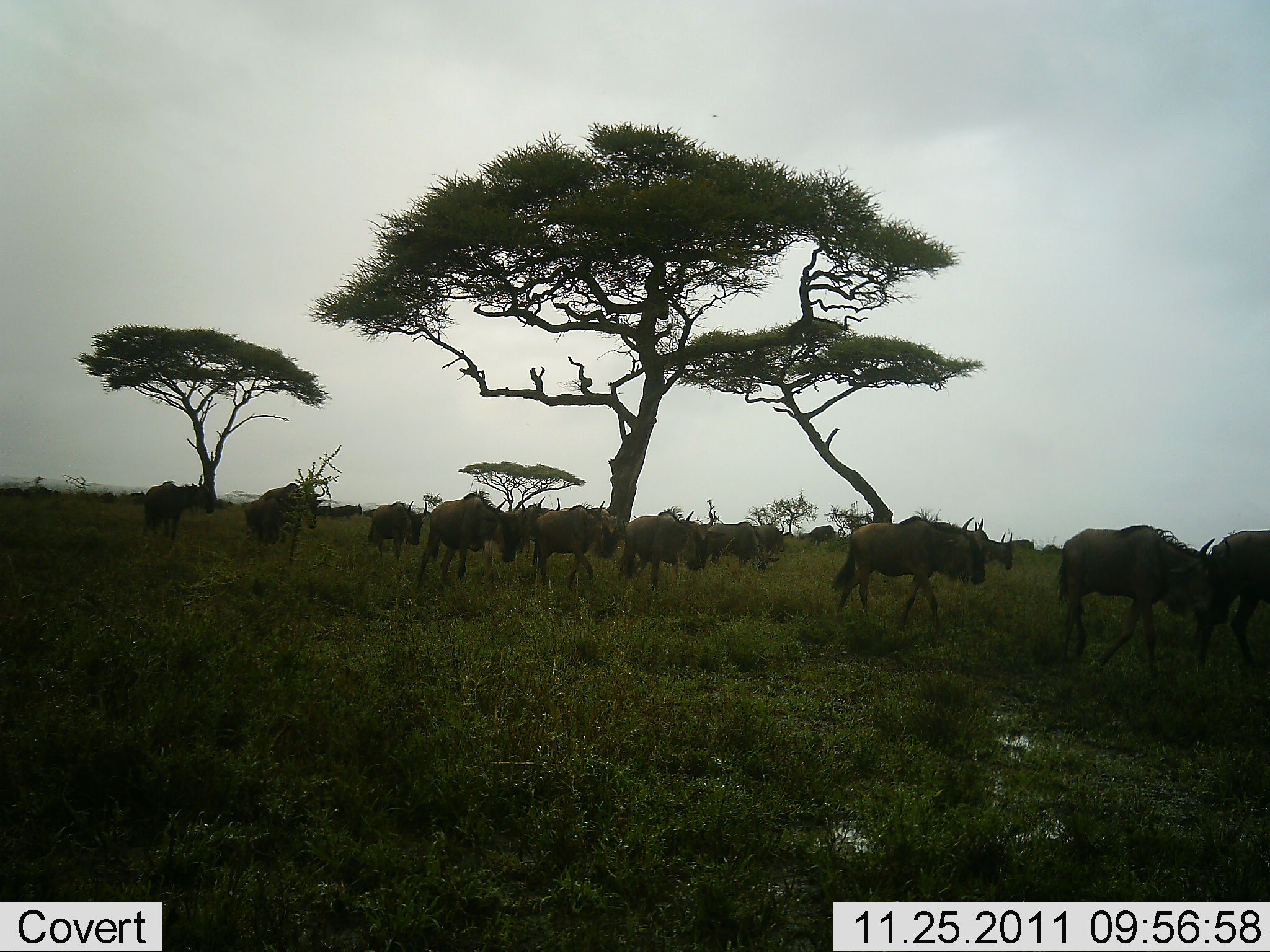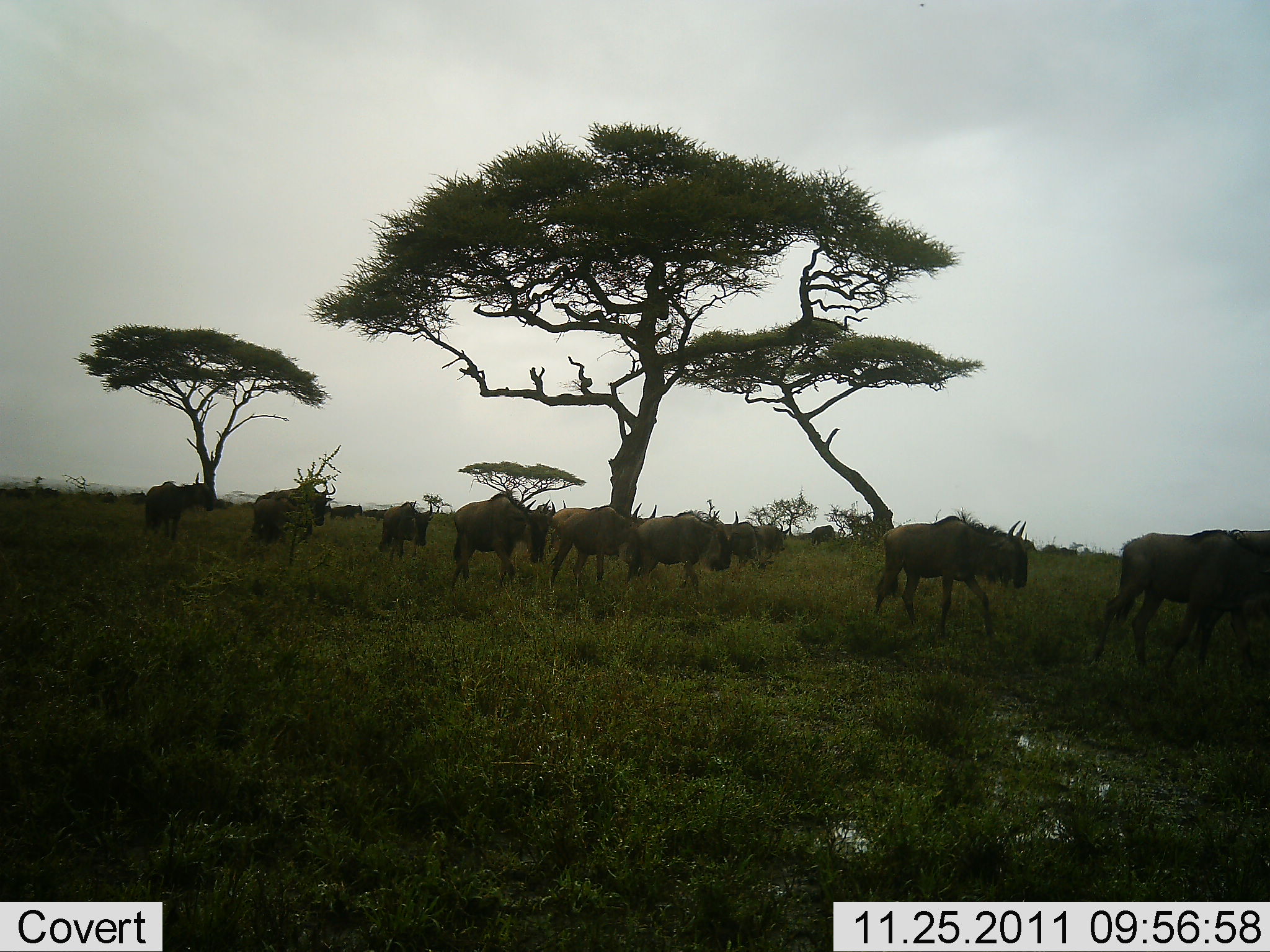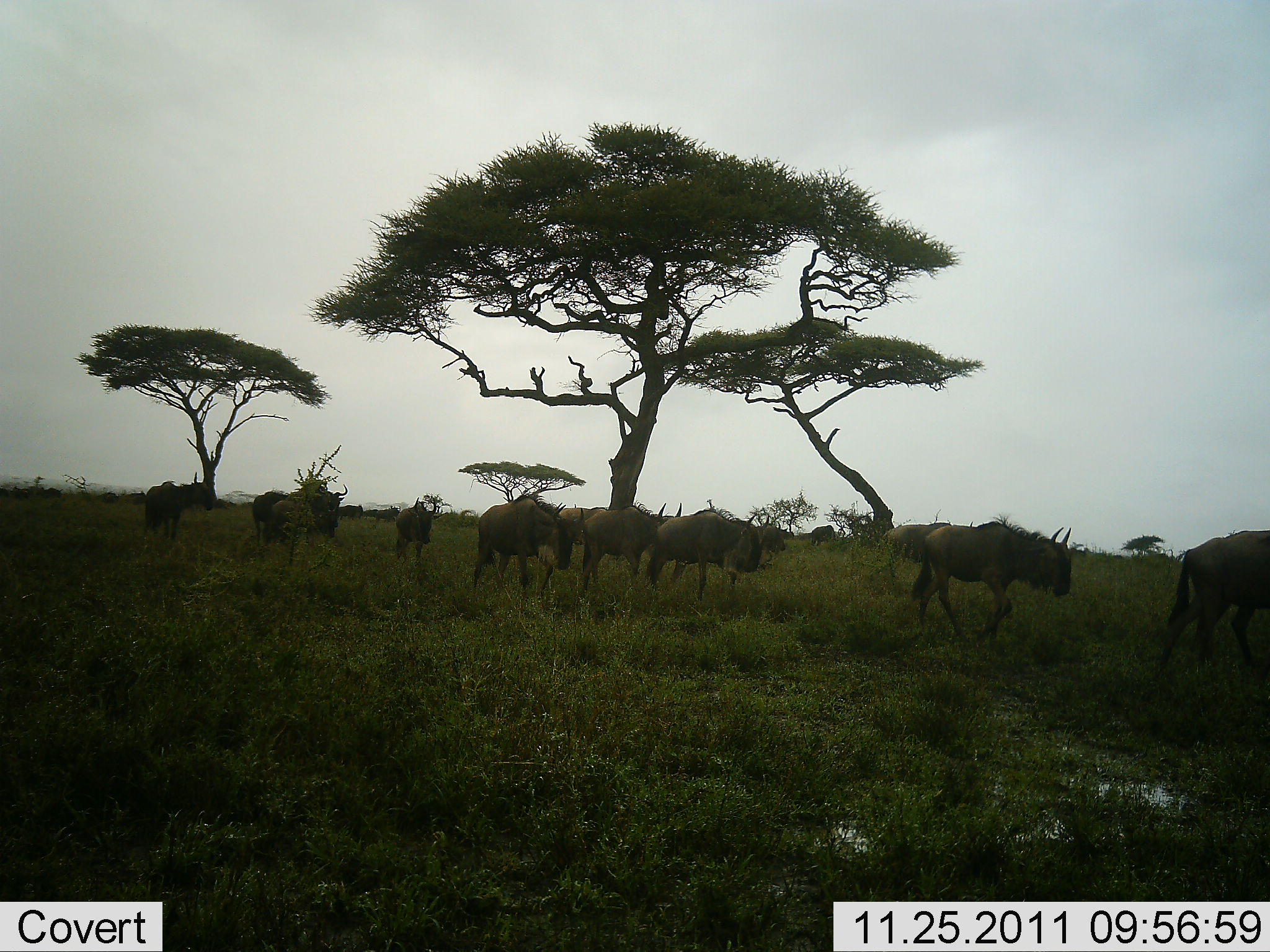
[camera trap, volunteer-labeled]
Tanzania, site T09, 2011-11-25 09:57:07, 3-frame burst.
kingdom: Animalia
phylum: Chordata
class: Mammalia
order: Artiodactyla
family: Bovidae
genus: Connochaetes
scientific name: Connochaetes taurinus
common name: blue wildebeest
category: wildebeest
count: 11-50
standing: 8%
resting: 0%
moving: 100%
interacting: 0%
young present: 0%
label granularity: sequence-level